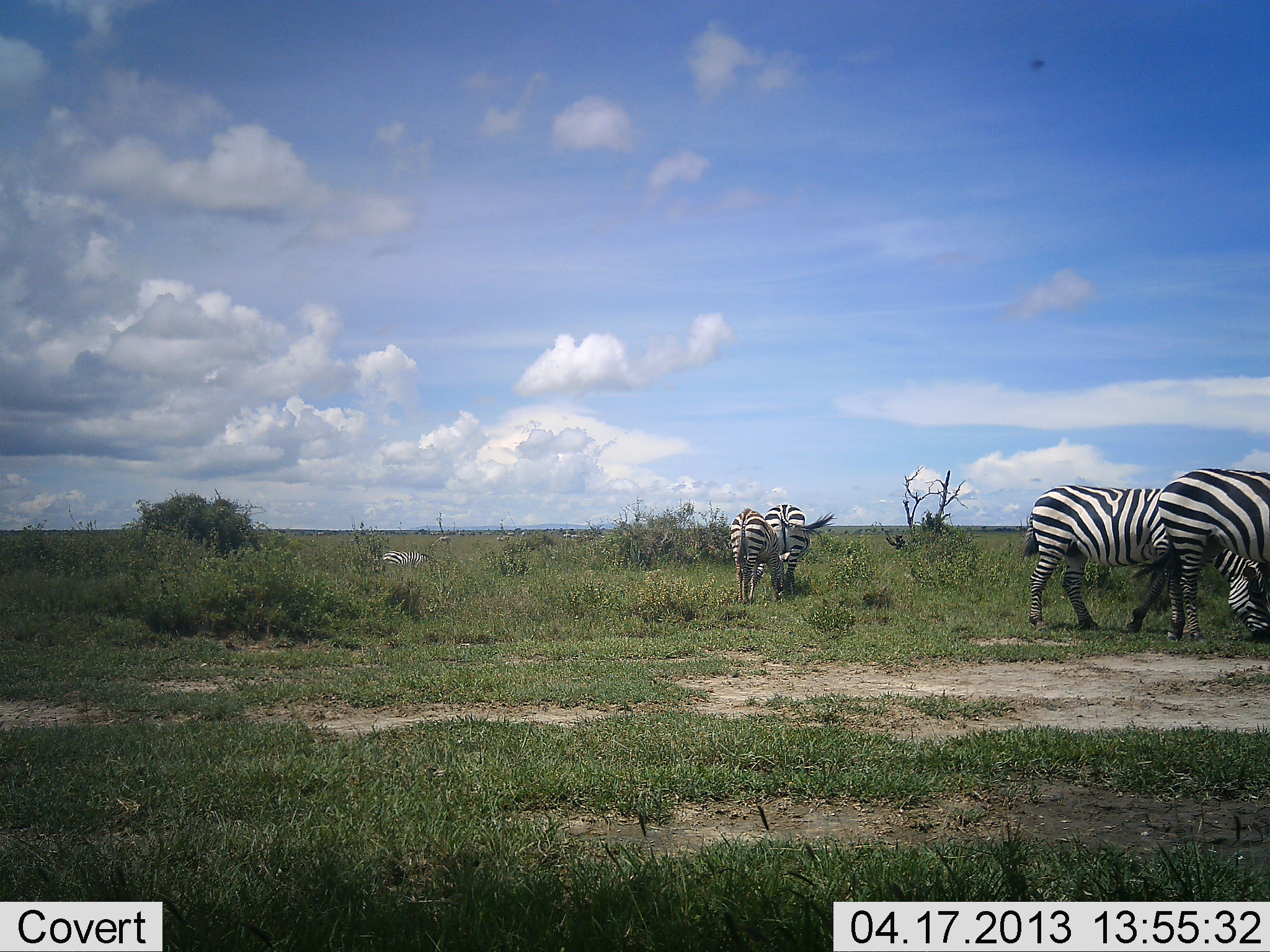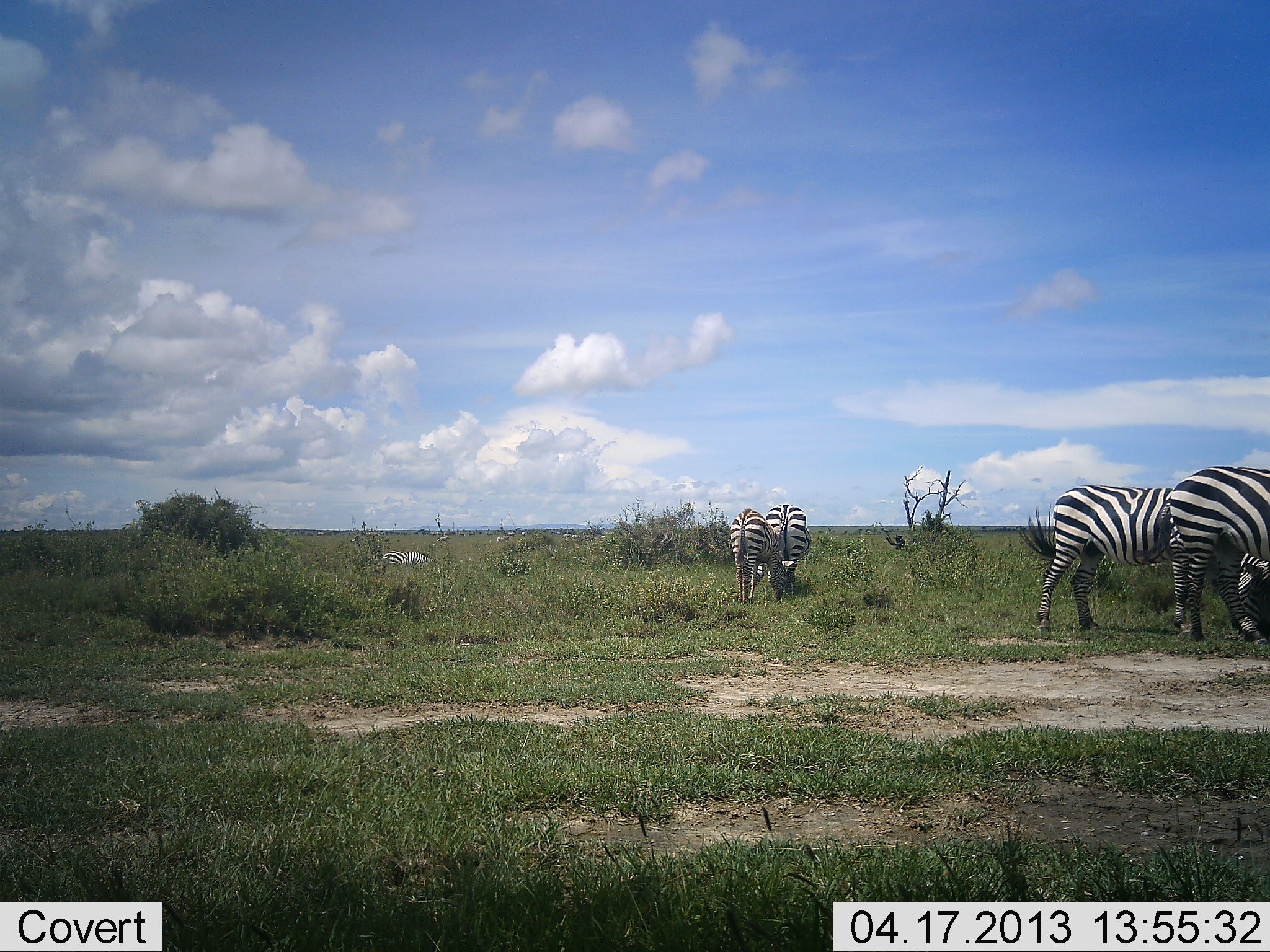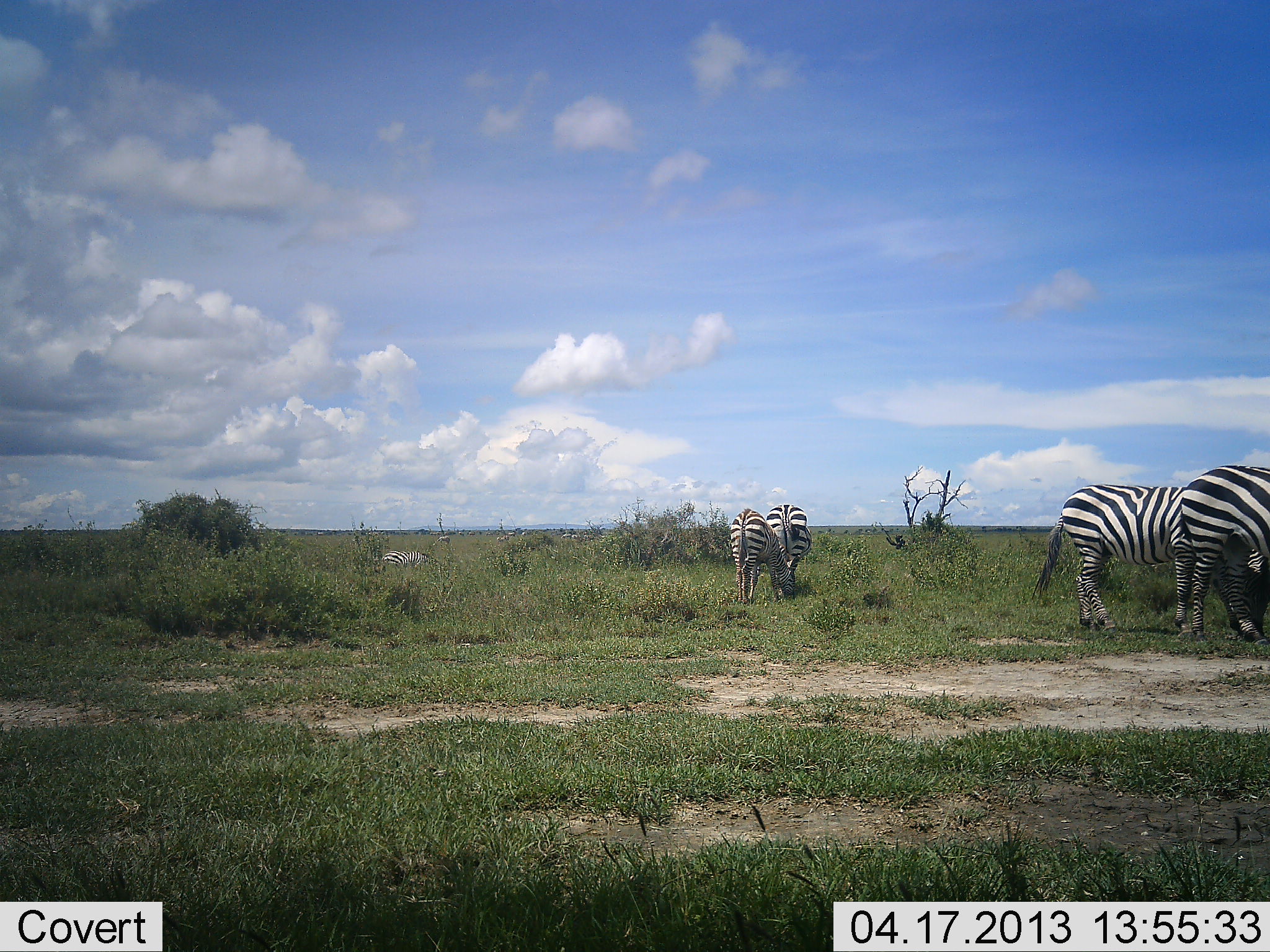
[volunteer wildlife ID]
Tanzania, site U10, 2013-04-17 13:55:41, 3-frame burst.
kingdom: Animalia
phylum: Chordata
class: Mammalia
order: Perissodactyla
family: Equidae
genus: Equus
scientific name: Equus quagga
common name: plains zebra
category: zebra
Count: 5.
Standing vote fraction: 42%.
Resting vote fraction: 3%.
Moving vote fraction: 32%.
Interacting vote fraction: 6%.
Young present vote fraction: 0%.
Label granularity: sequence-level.